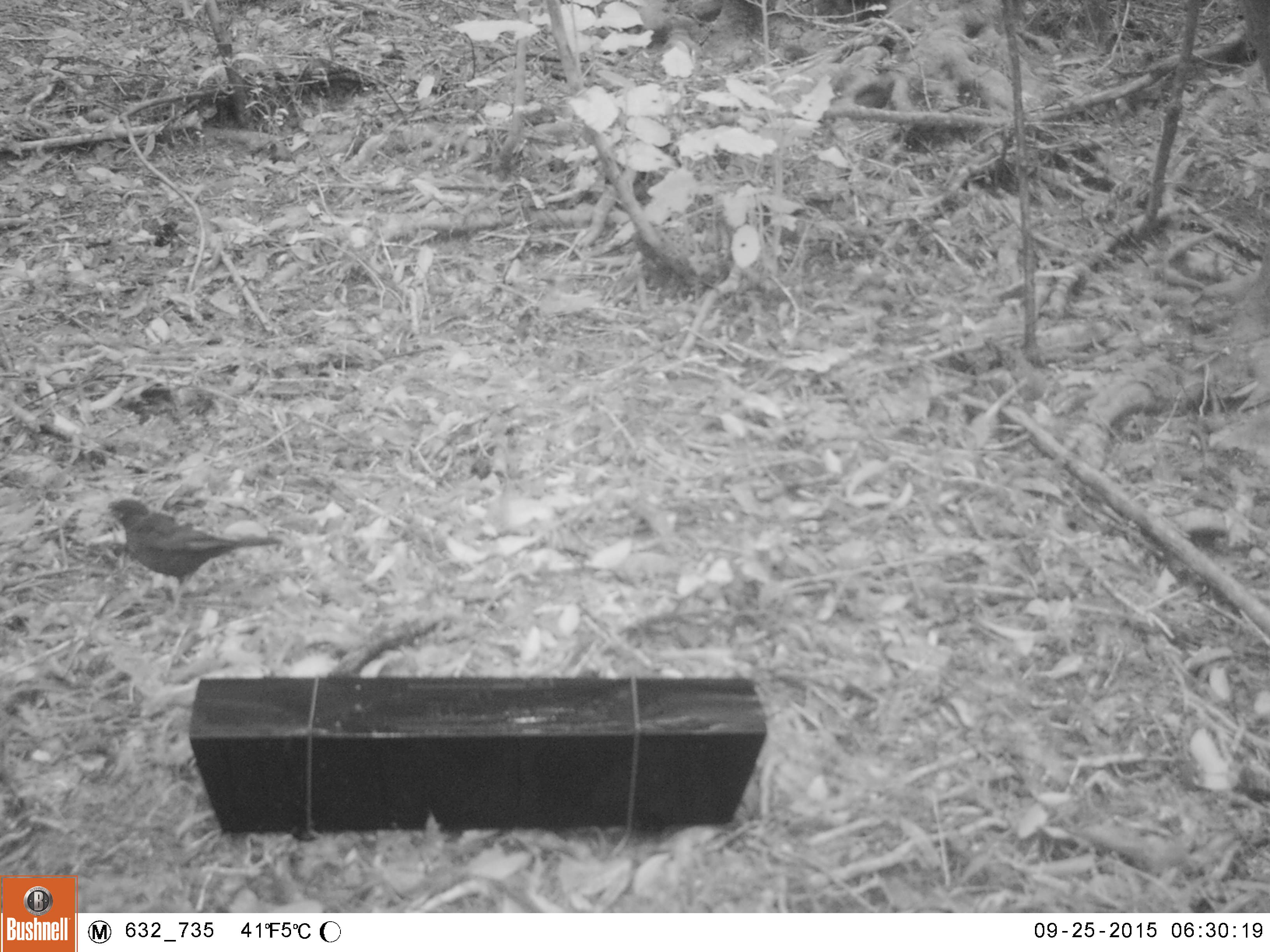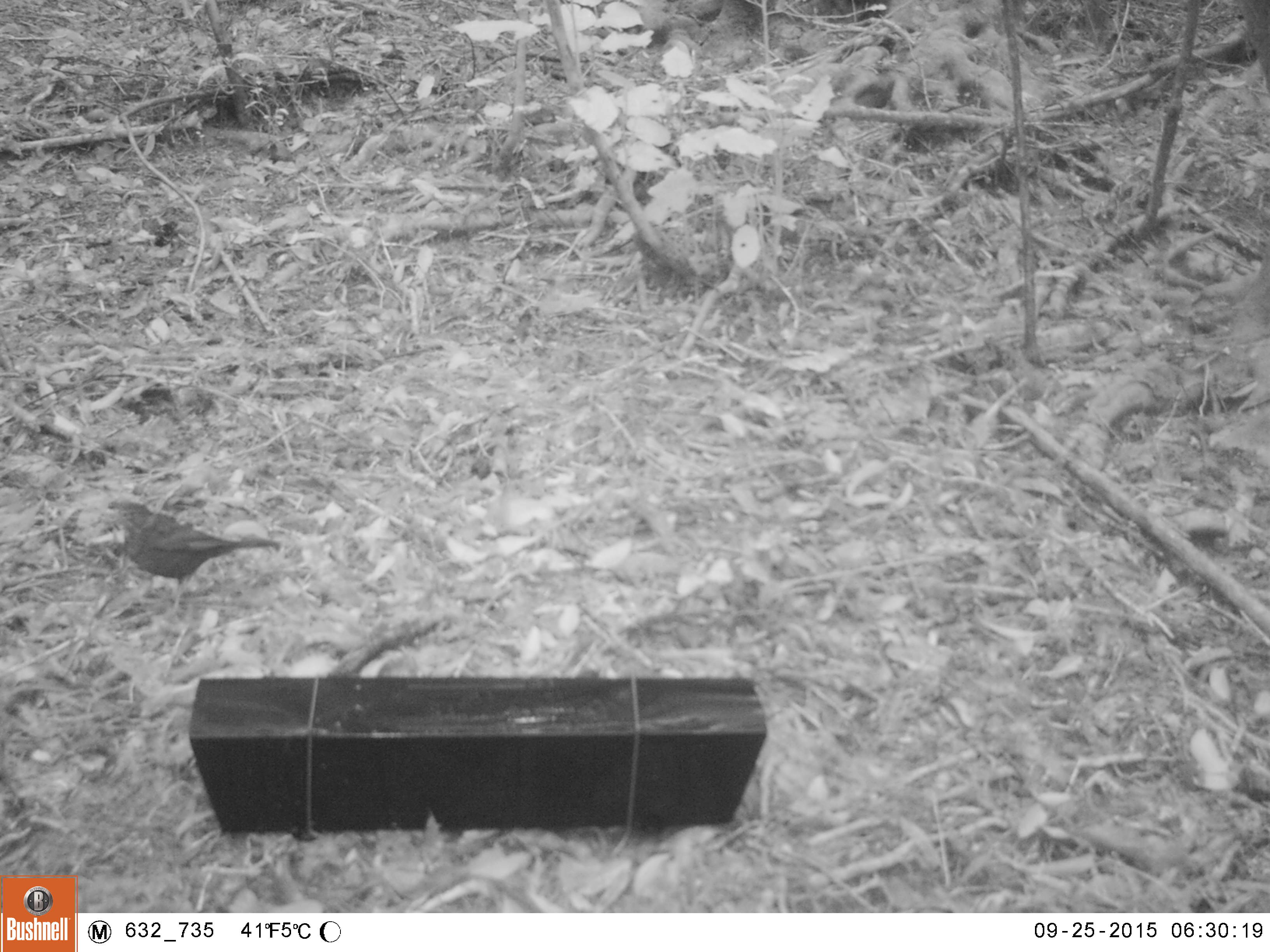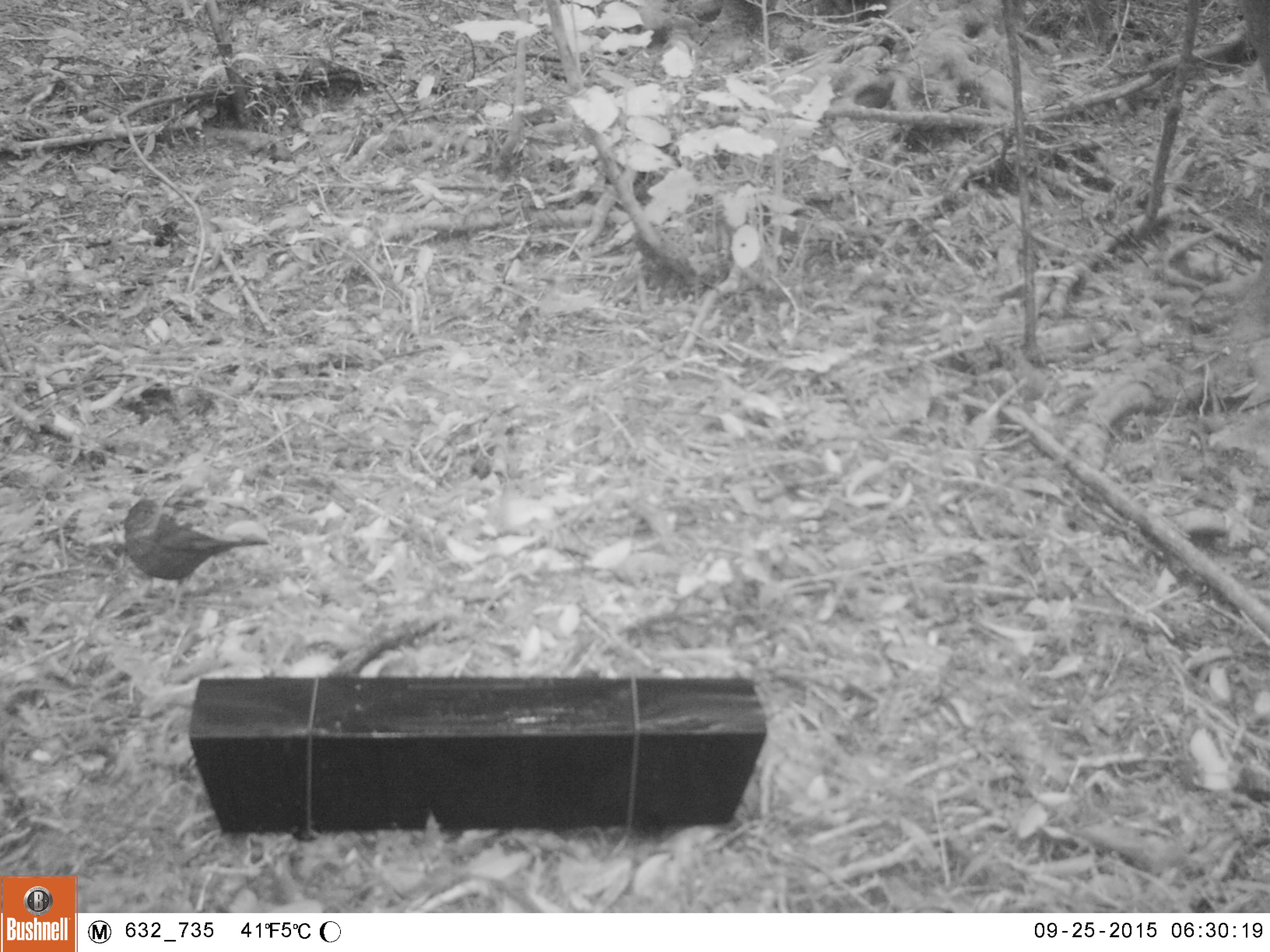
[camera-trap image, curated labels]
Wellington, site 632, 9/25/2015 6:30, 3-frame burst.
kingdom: Animalia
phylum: Chordata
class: Aves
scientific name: Aves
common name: bird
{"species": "bird (Aves)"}